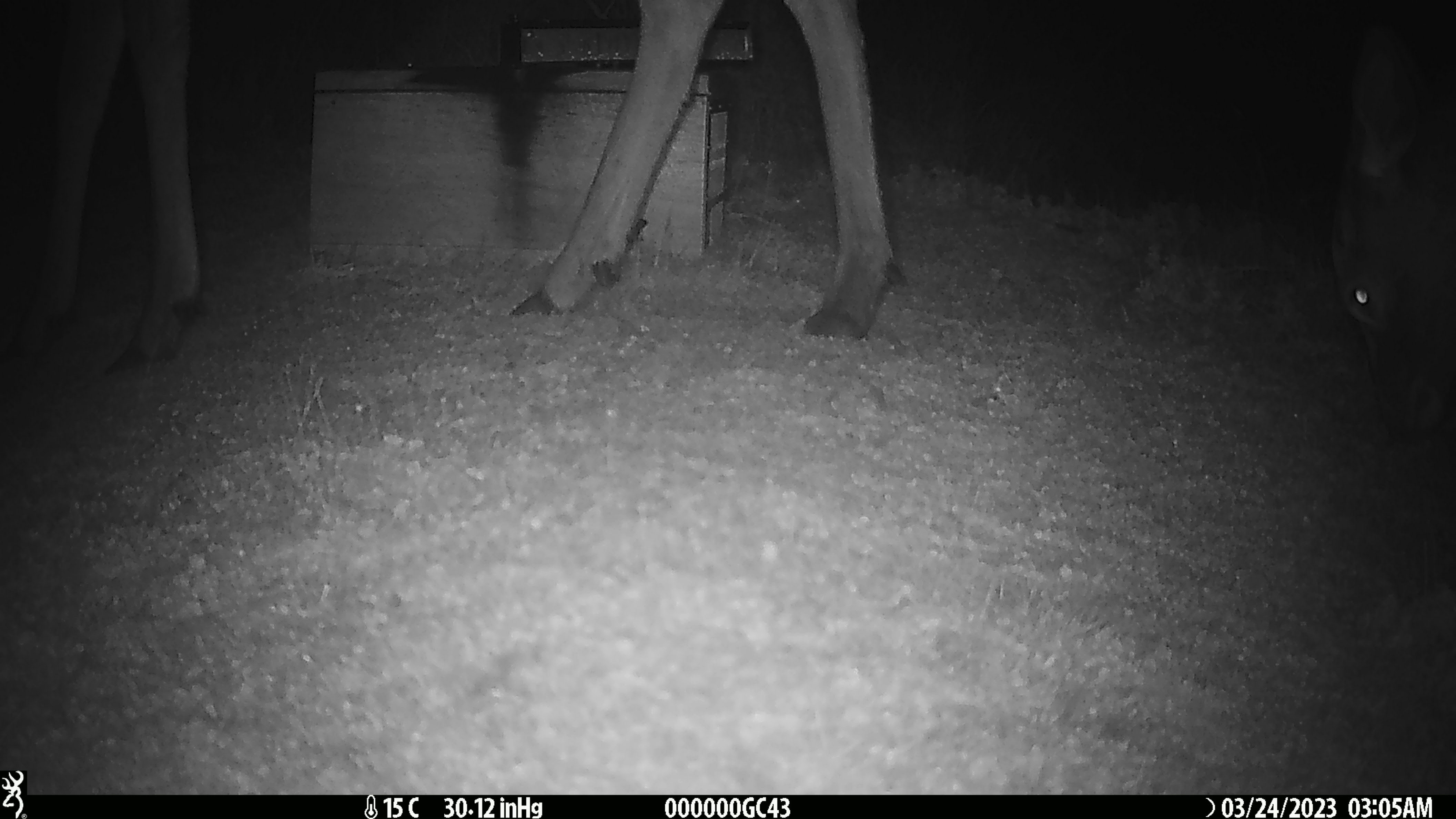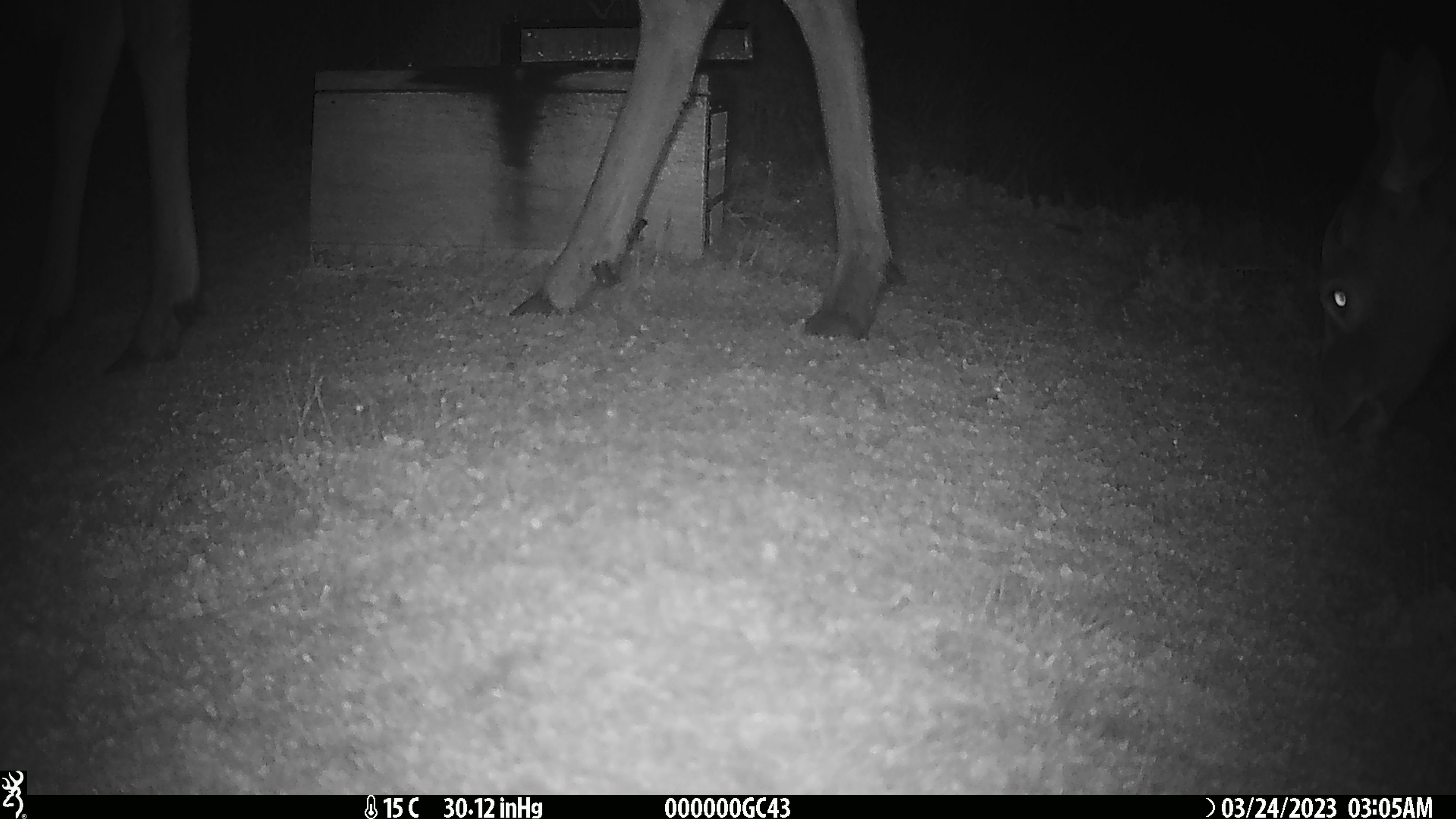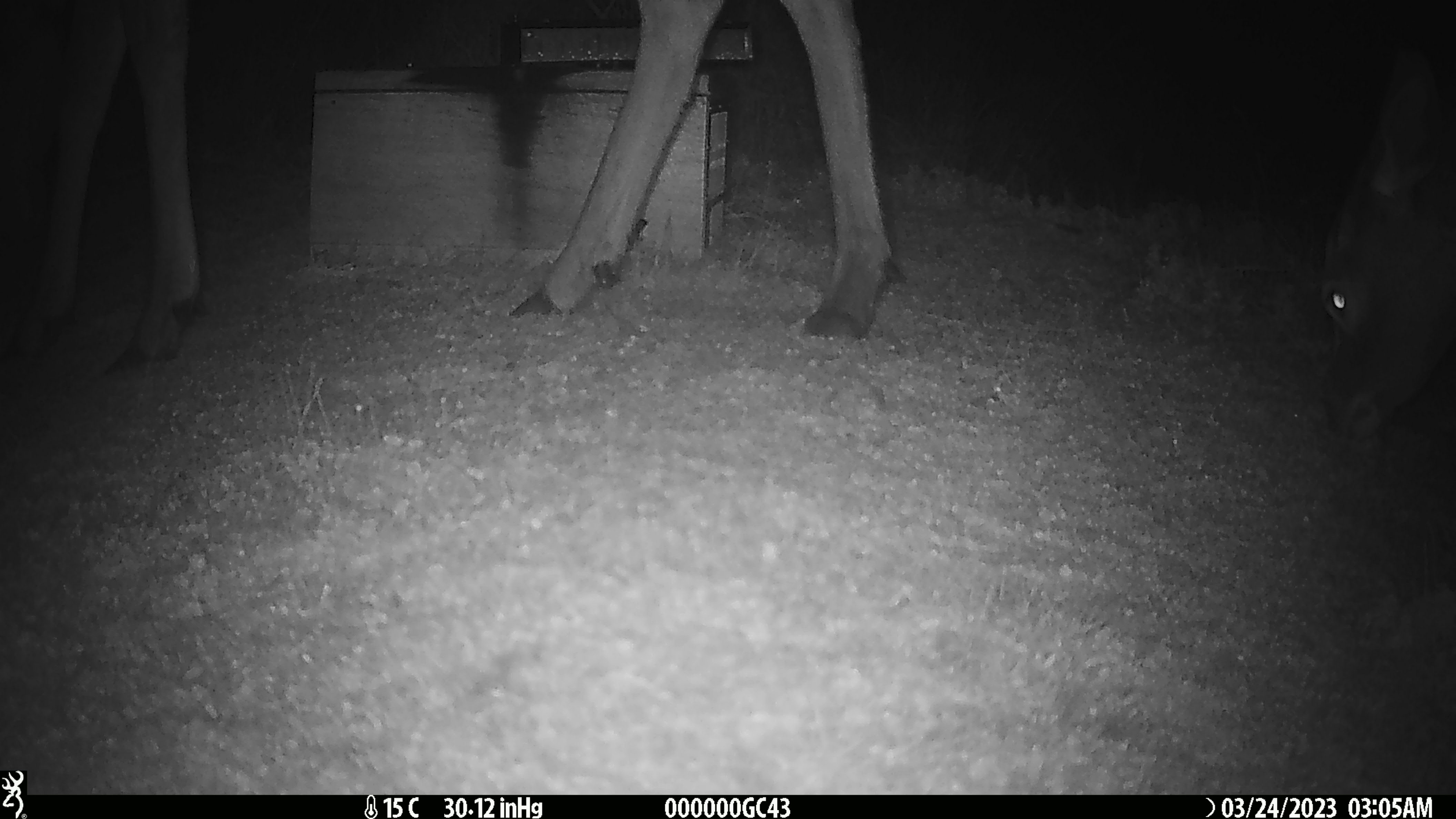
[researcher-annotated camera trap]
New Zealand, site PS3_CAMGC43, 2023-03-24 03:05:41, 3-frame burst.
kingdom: Animalia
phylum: Chordata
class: Mammalia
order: Artiodactyla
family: Cervidae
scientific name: Cervidae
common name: deer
Deer (Cervidae).